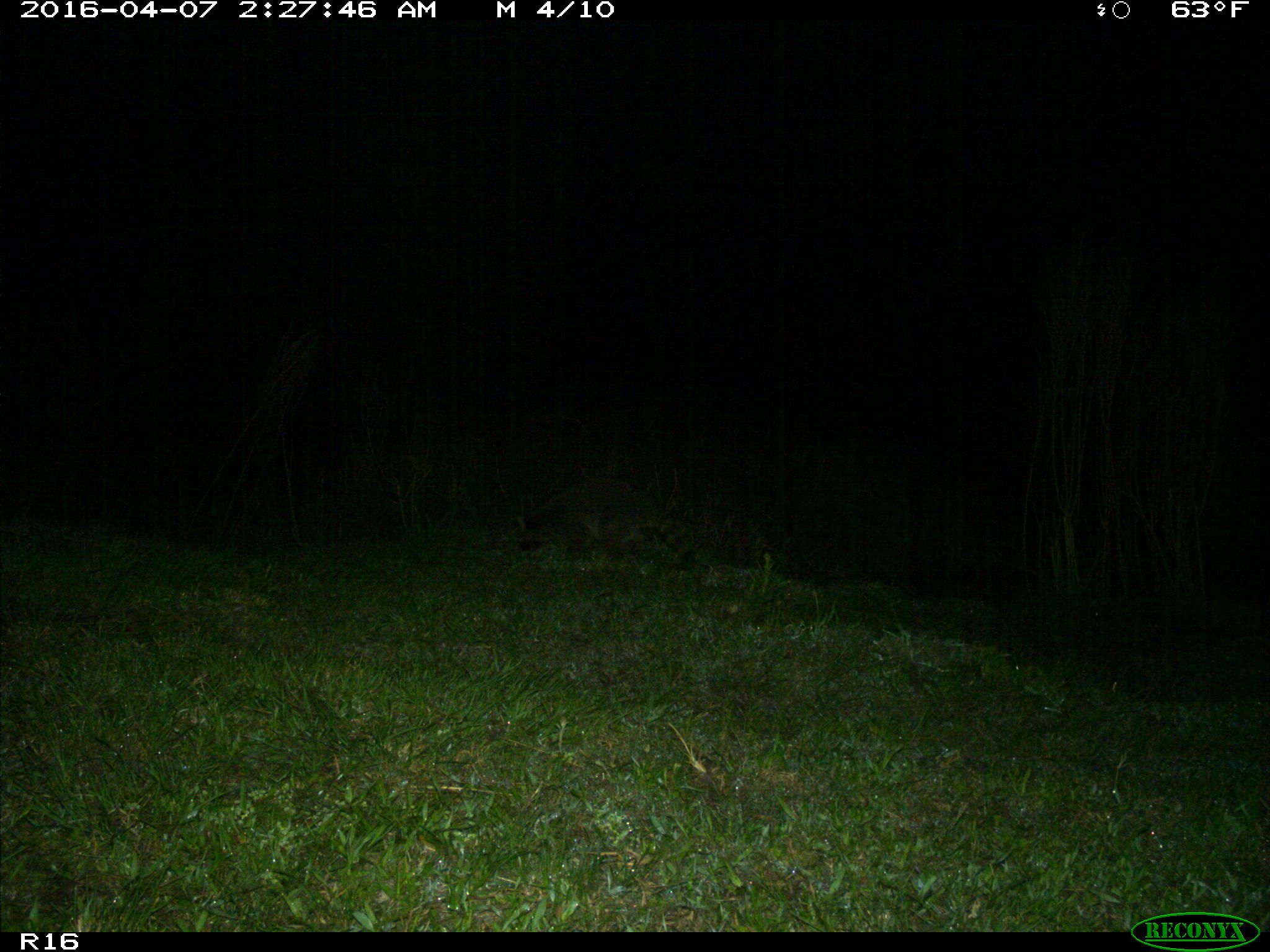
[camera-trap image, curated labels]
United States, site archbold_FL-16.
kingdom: Animalia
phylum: Chordata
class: Mammalia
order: Carnivora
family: Procyonidae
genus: Procyon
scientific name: Procyon lotor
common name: common raccoon